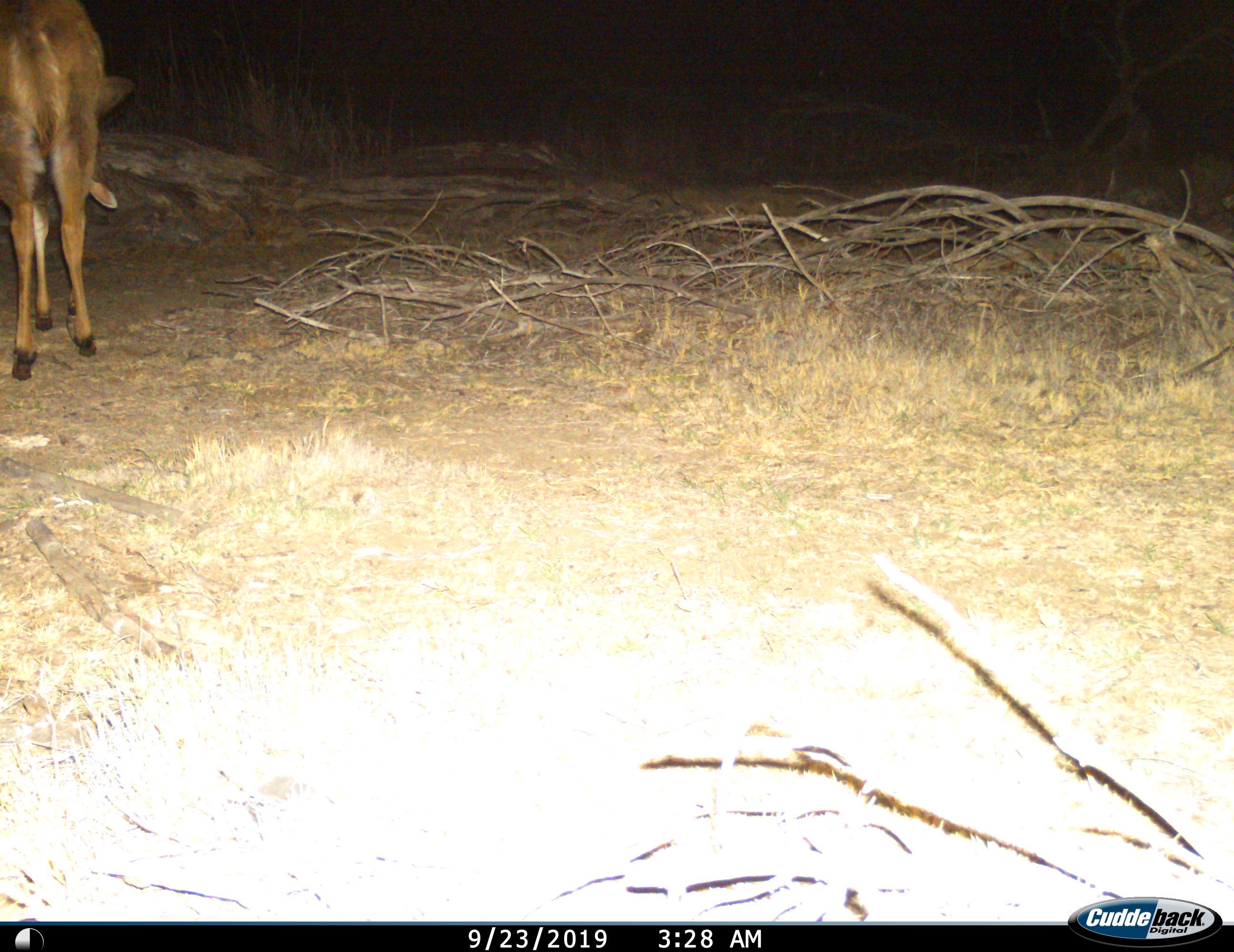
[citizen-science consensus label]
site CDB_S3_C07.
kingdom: Animalia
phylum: Chordata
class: Mammalia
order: Artiodactyla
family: Bovidae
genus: Tragelaphus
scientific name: Tragelaphus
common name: kudu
Kudu (Tragelaphus), count 1. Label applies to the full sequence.